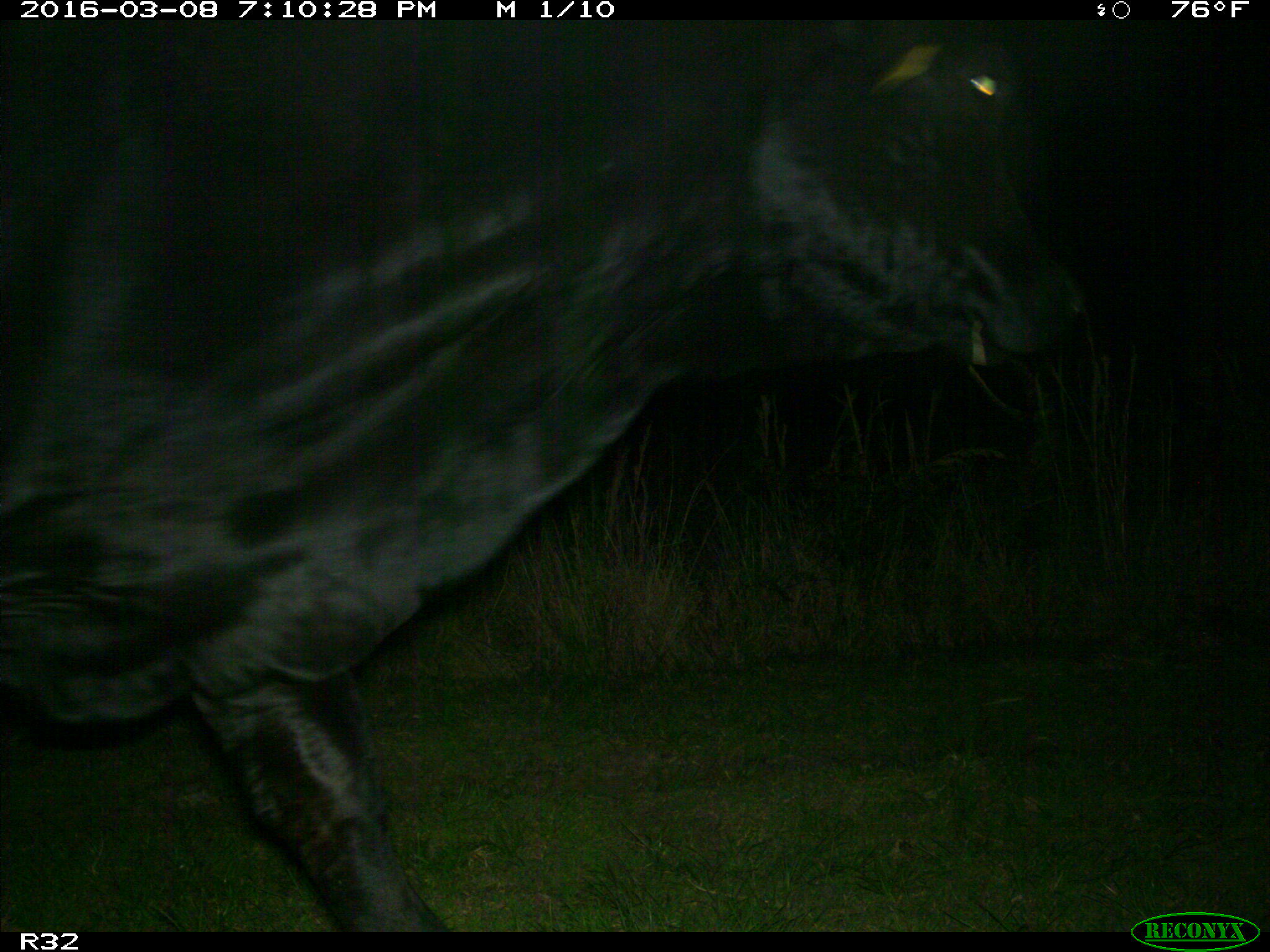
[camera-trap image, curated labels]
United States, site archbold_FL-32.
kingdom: Animalia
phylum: Chordata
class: Mammalia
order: Artiodactyla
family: Bovidae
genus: Bos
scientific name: Bos taurus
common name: domestic cow